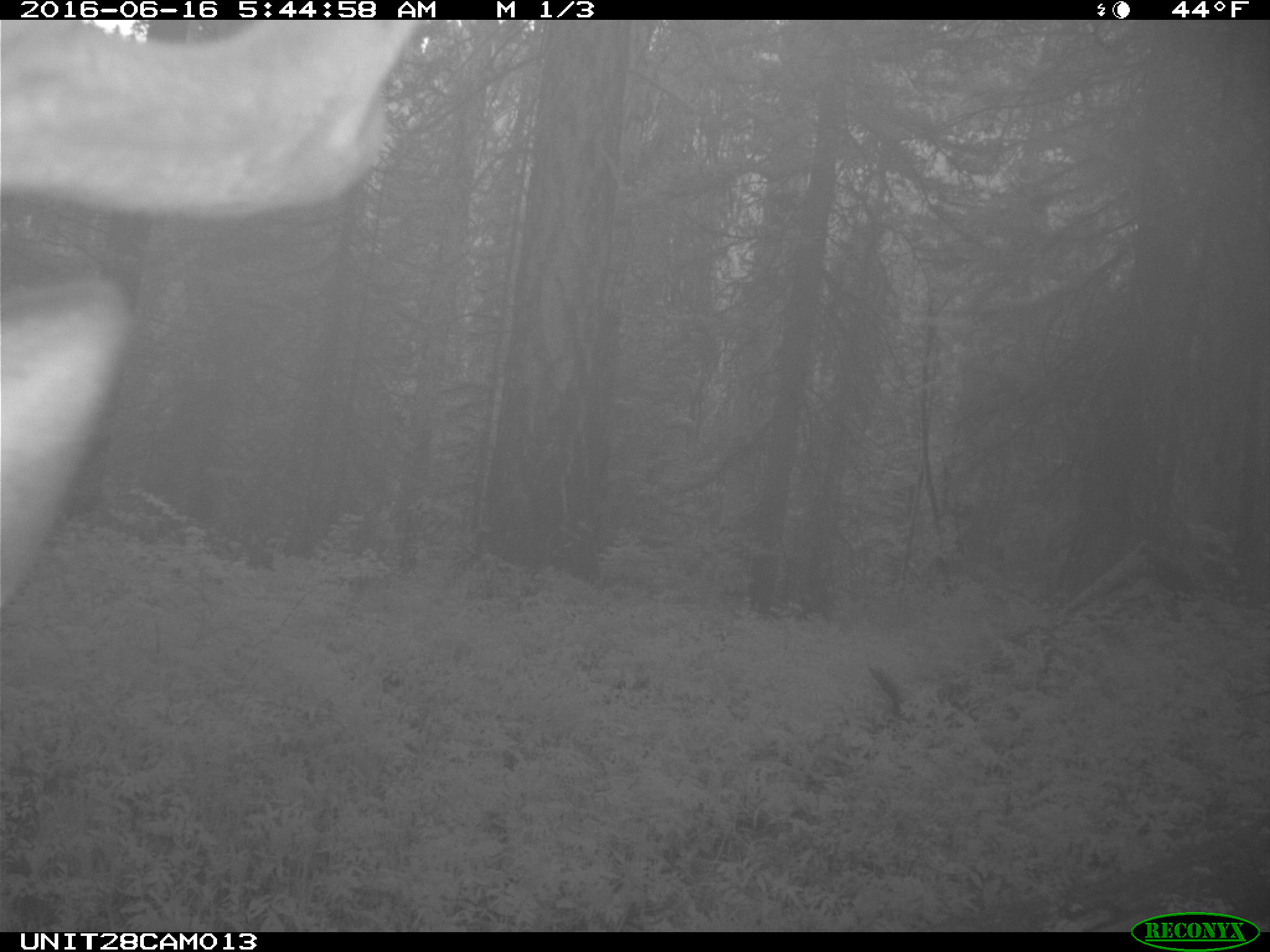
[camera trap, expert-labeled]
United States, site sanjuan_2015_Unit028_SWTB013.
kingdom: Animalia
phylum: Chordata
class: Mammalia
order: Artiodactyla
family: Cervidae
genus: Cervus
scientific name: Cervus elaphus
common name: red deer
Cervus elaphus (red deer).